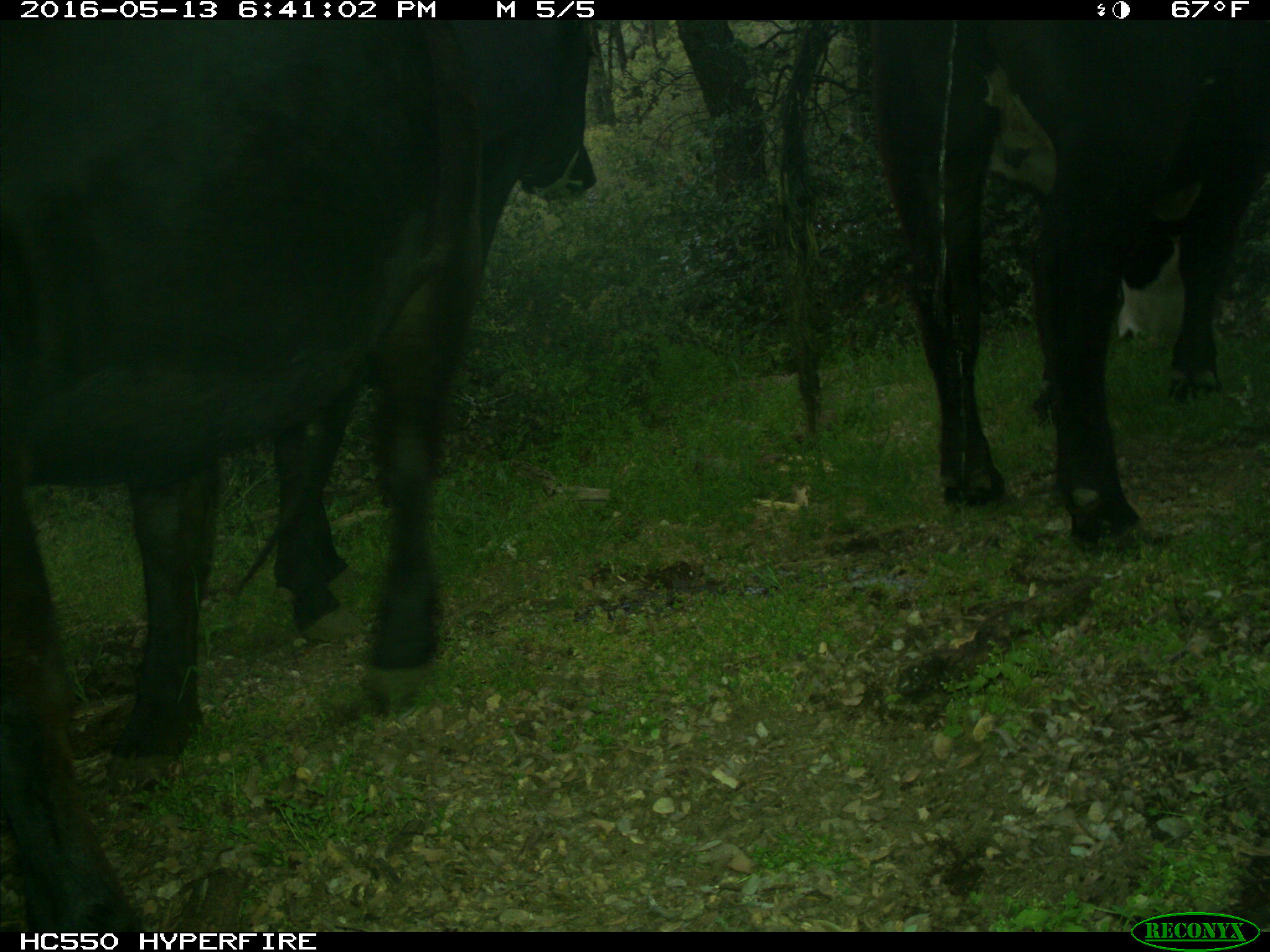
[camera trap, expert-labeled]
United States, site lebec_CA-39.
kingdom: Animalia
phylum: Chordata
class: Mammalia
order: Artiodactyla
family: Bovidae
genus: Bos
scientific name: Bos taurus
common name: domestic cow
Bos taurus (domestic cow).